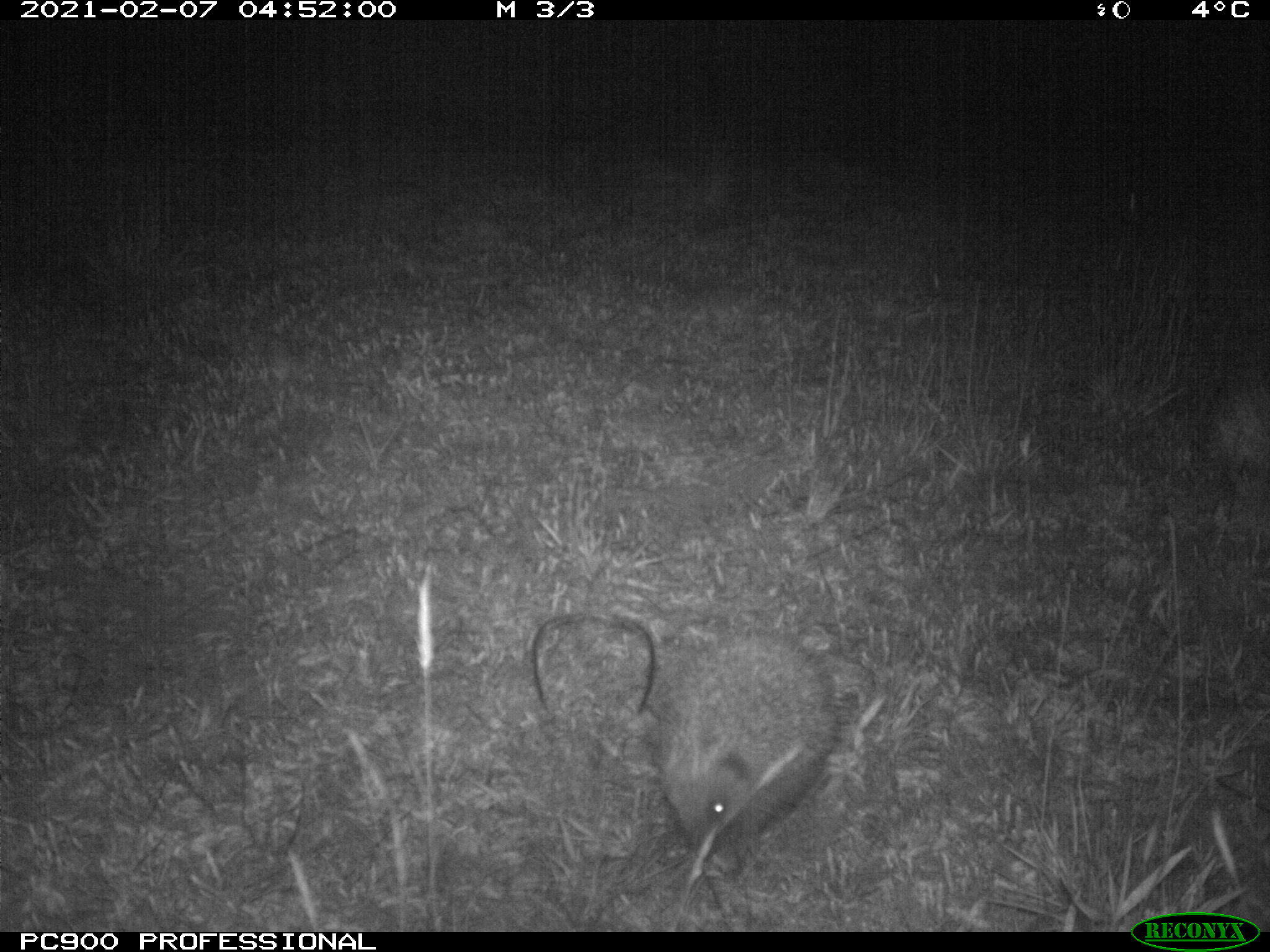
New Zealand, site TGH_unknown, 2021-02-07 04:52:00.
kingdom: Animalia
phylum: Chordata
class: Mammalia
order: Eulipotyphla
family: Erinaceidae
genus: Erinaceus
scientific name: Erinaceus europaeus europaeus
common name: european hedgehog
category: hedgehog